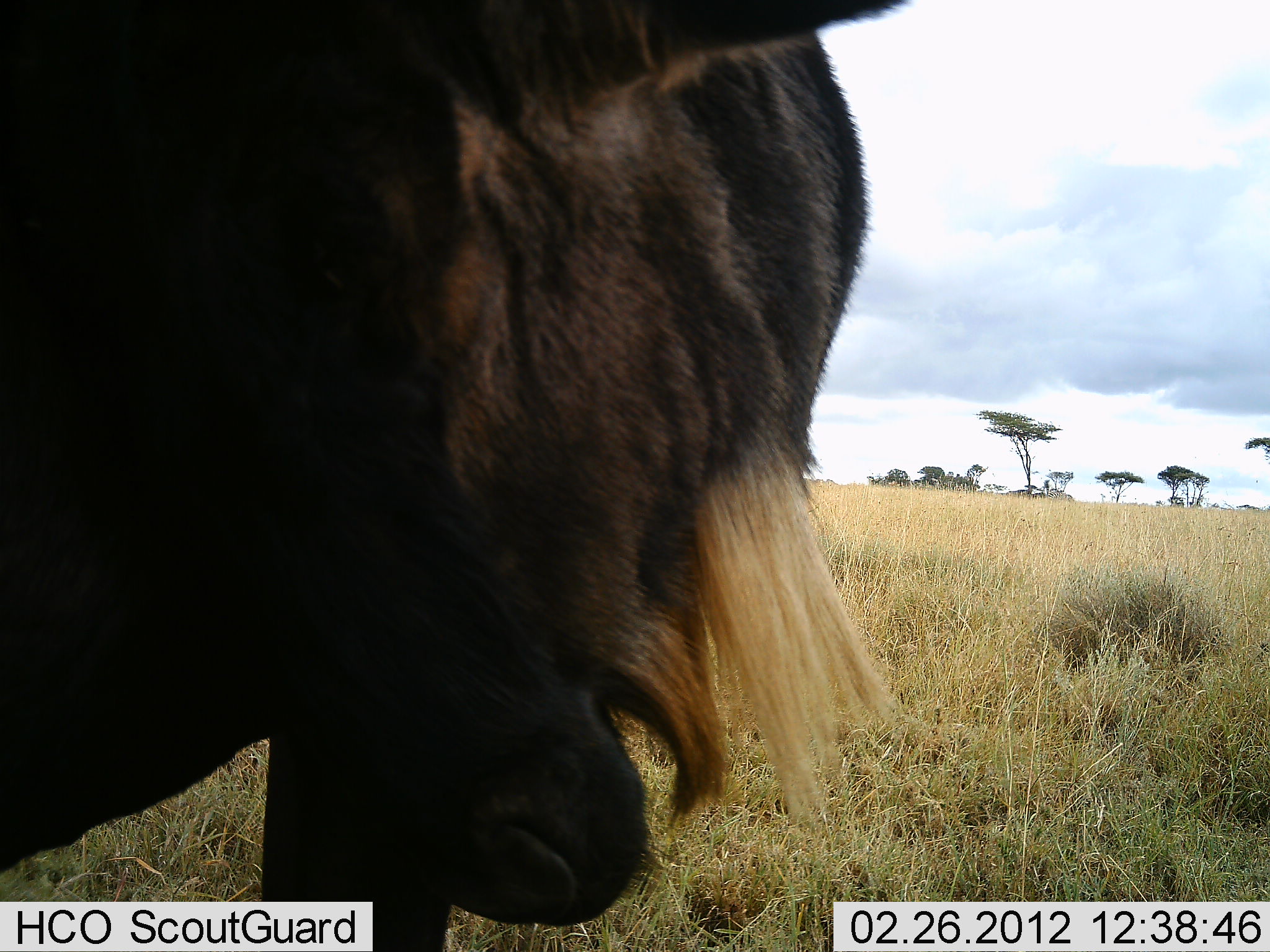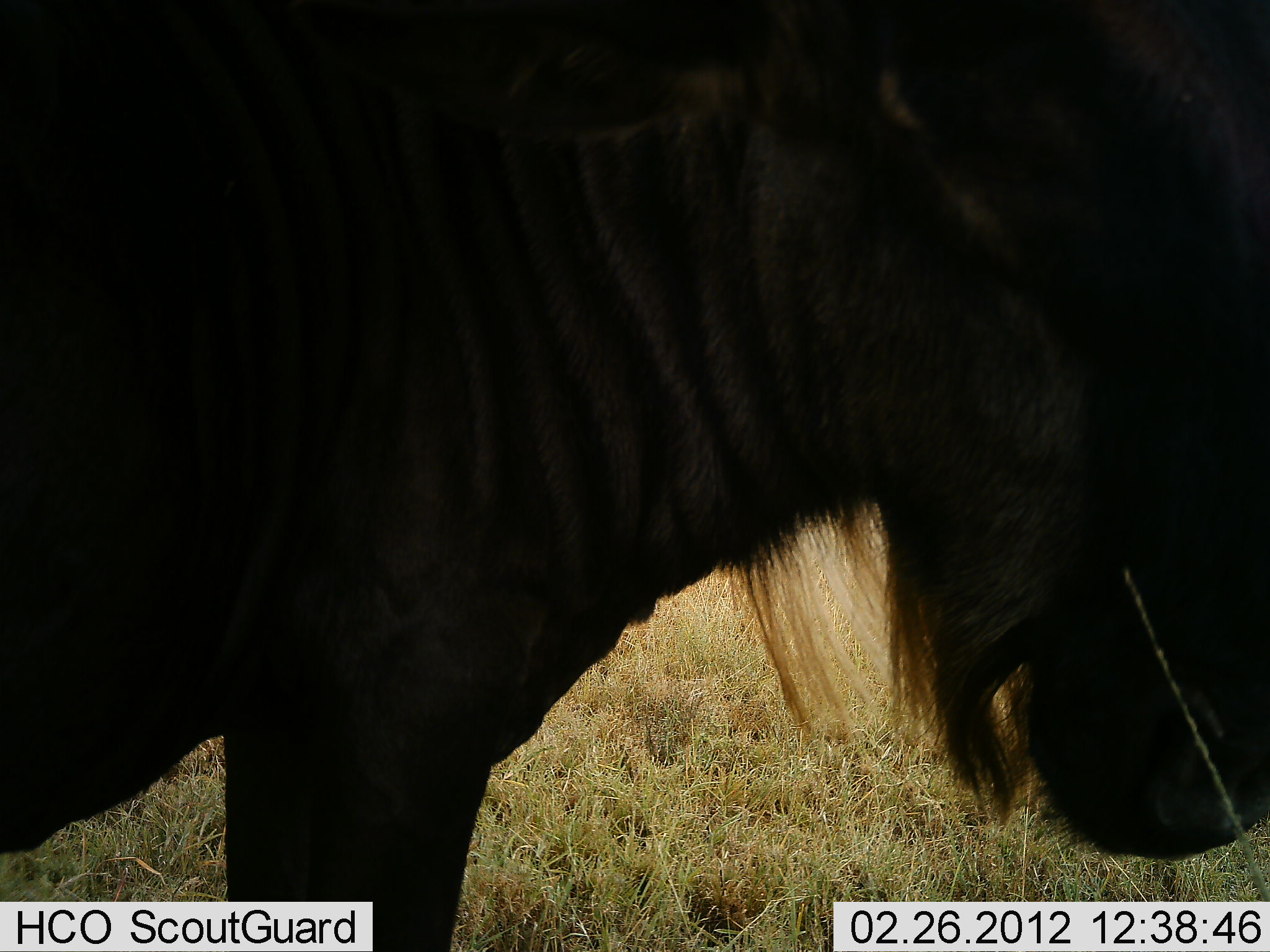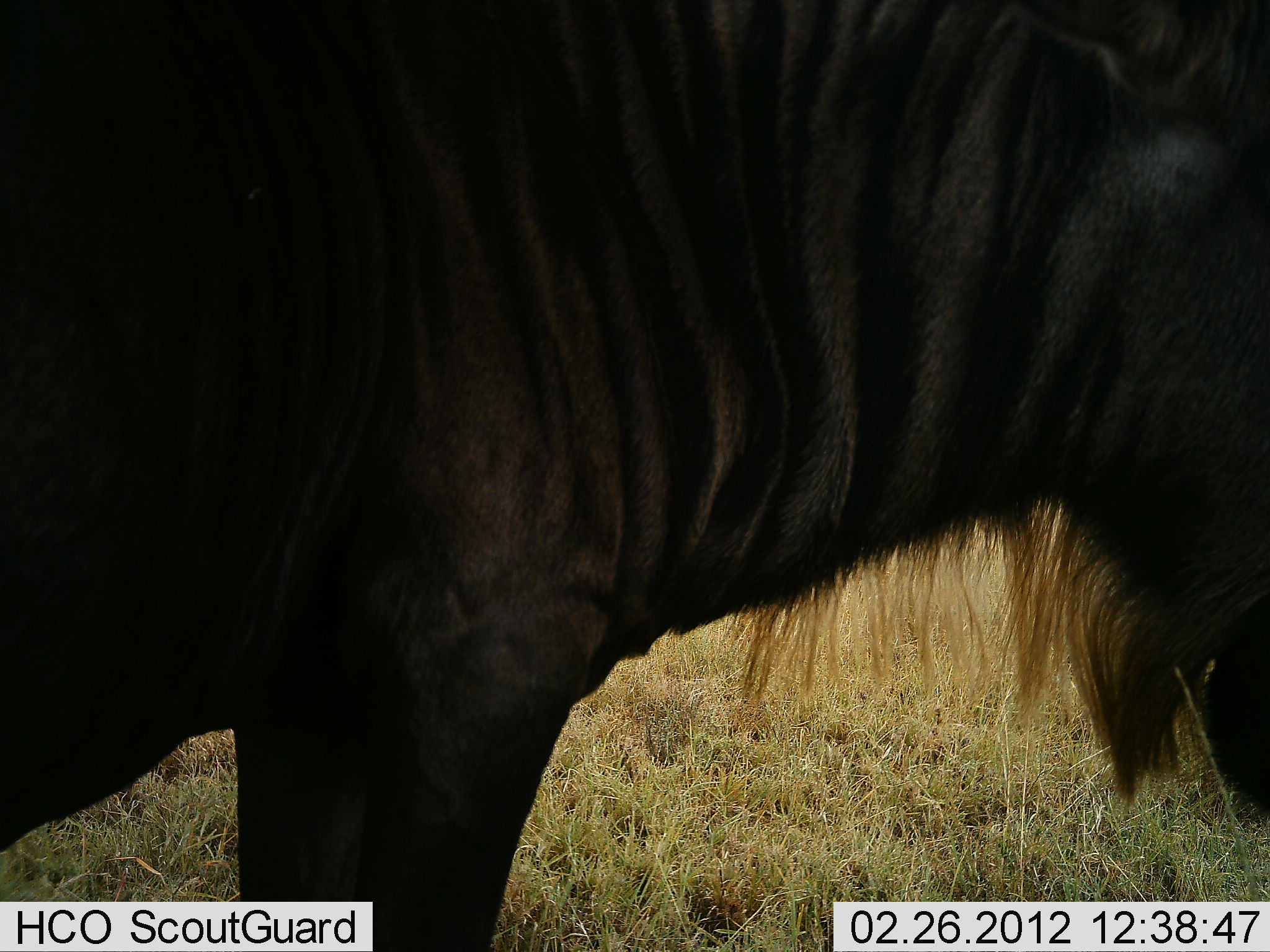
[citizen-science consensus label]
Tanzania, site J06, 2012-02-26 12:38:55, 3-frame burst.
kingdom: Animalia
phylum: Chordata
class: Mammalia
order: Artiodactyla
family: Bovidae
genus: Connochaetes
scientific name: Connochaetes taurinus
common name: blue wildebeest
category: wildebeest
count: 1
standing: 82%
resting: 0%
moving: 24%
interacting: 0%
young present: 0%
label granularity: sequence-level